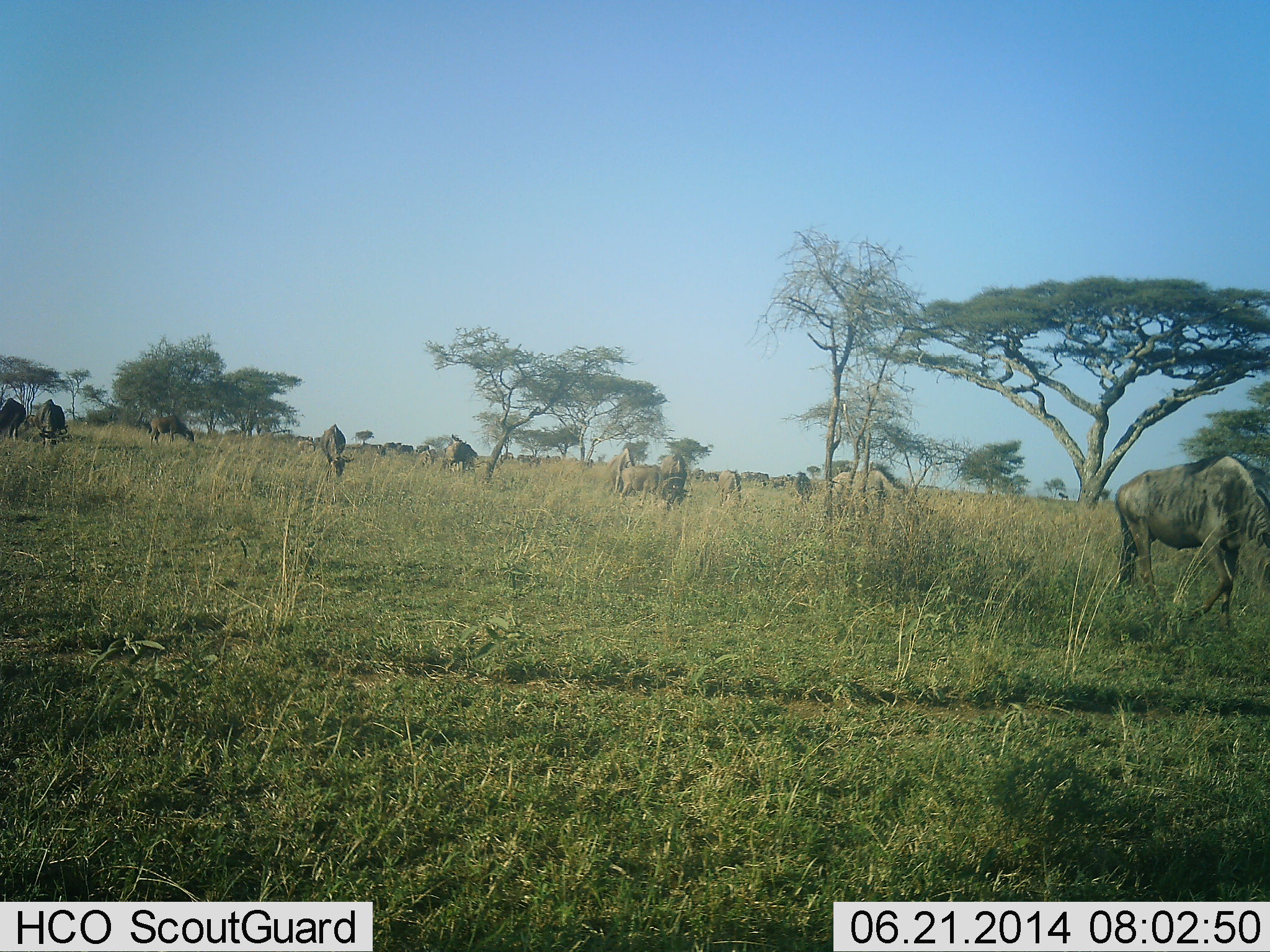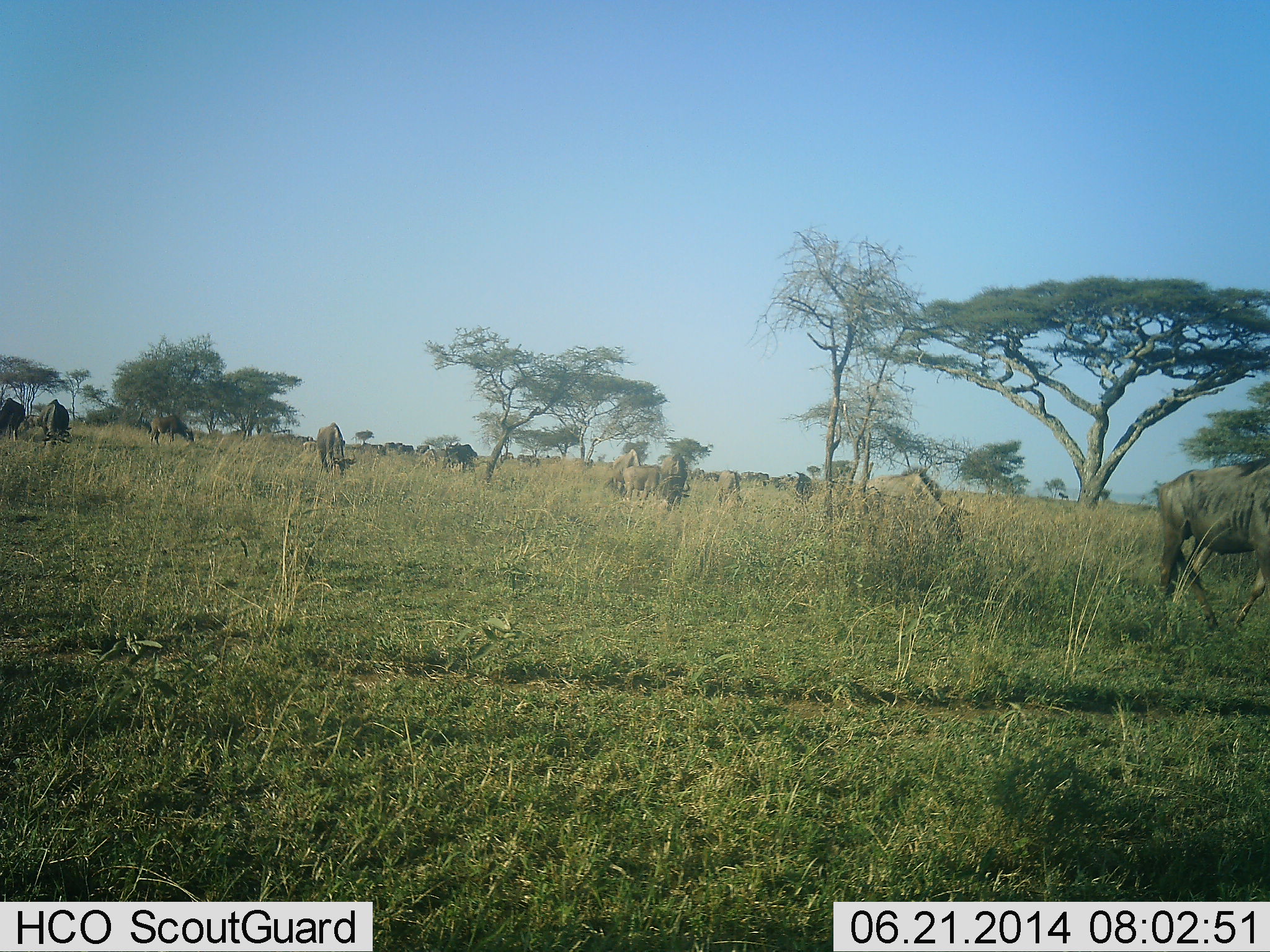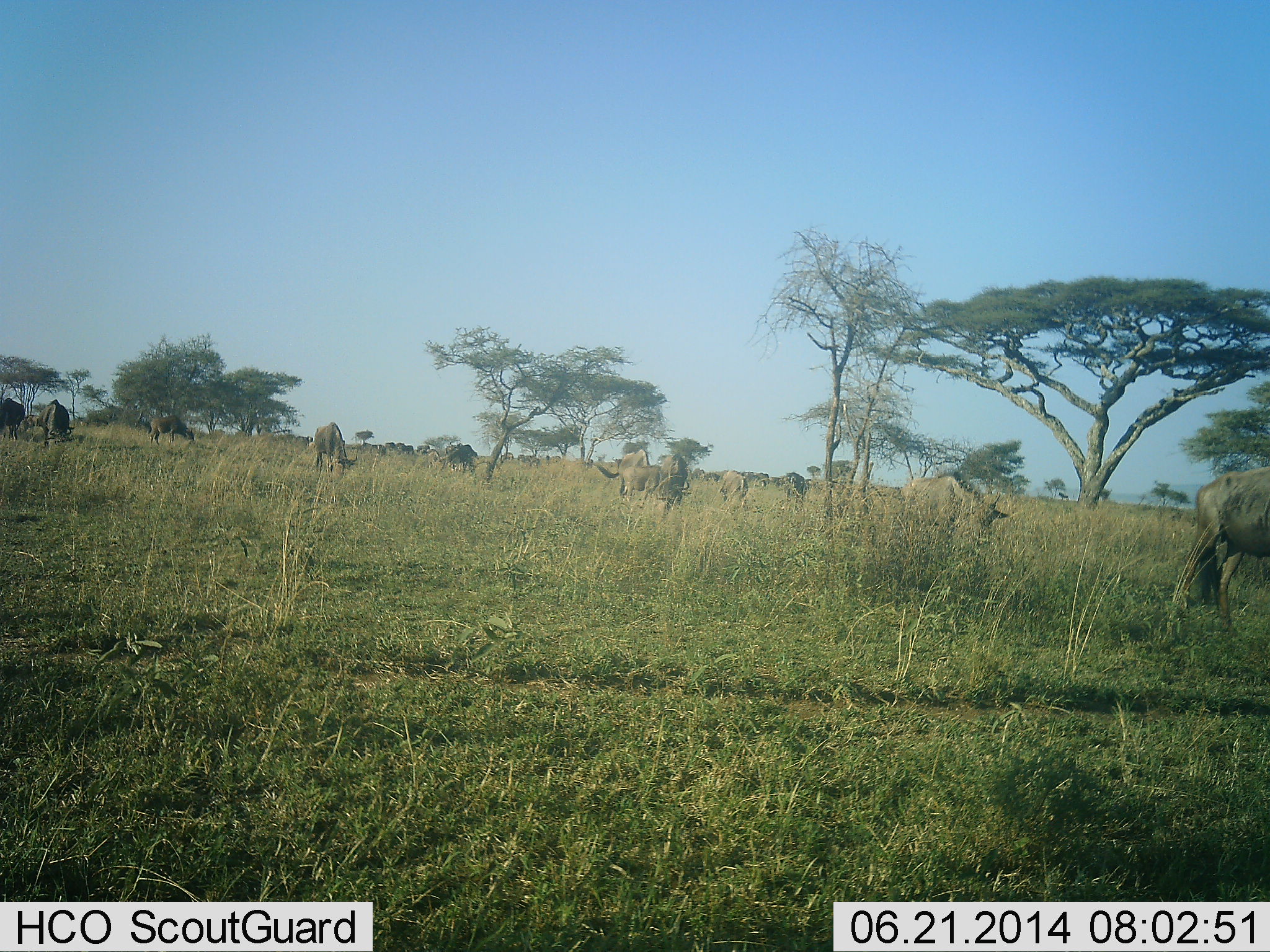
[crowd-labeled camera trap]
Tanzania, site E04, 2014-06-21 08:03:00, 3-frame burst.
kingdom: Animalia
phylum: Chordata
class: Mammalia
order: Artiodactyla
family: Bovidae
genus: Connochaetes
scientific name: Connochaetes taurinus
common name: blue wildebeest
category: wildebeest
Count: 11-50.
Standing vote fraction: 30%.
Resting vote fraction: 0%.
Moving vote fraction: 80%.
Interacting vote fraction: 0%.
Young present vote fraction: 0%.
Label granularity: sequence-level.